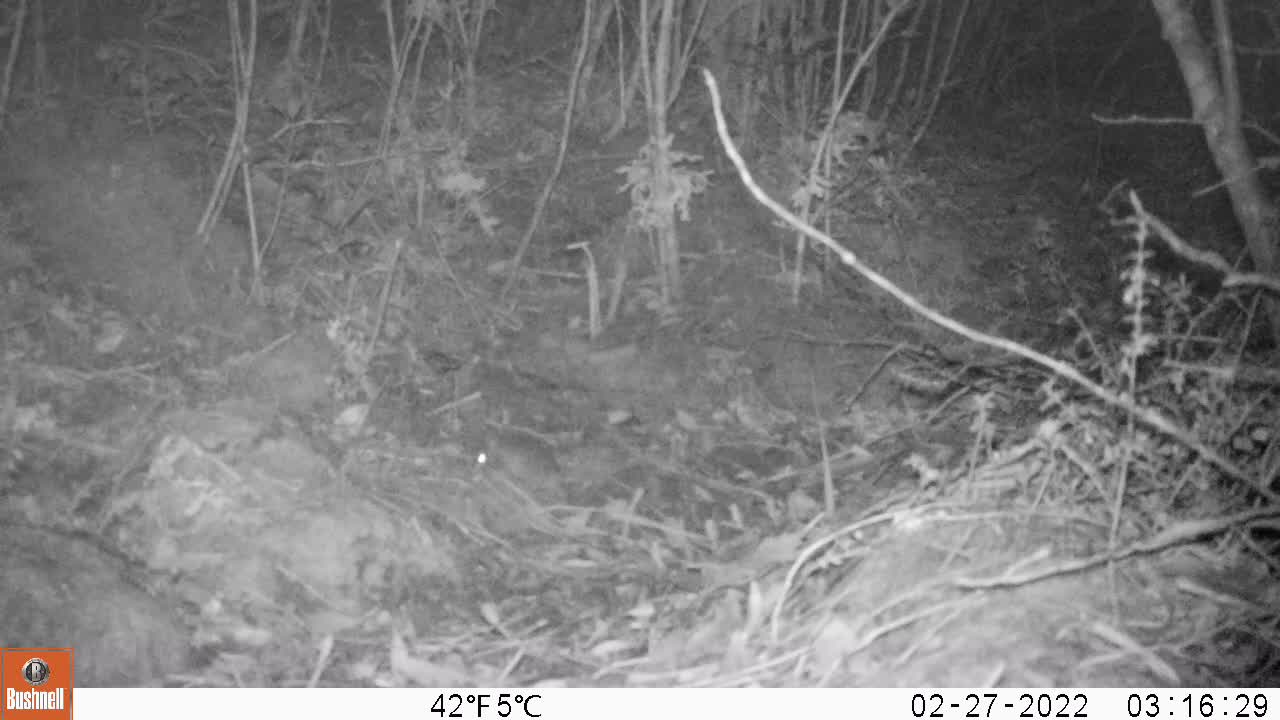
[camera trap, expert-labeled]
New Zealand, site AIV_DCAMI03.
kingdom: Animalia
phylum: Chordata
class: Mammalia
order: Rodentia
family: Muridae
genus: Mus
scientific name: Mus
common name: mouse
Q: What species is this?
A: Mouse (Mus).